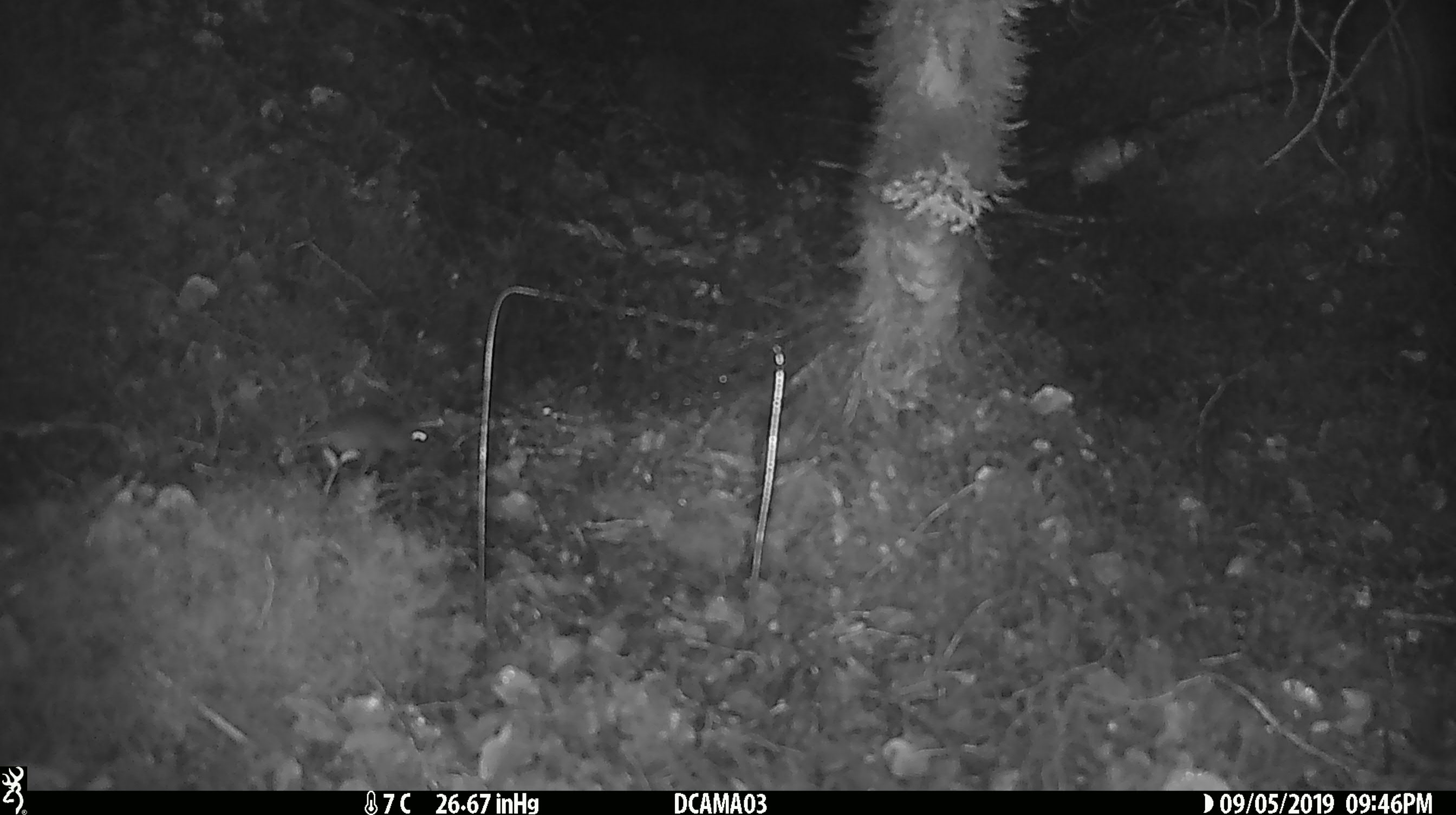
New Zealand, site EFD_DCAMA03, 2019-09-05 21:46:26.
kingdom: Animalia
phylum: Chordata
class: Mammalia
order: Rodentia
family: Muridae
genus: Mus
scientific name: Mus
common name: mouse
Mouse (Mus).